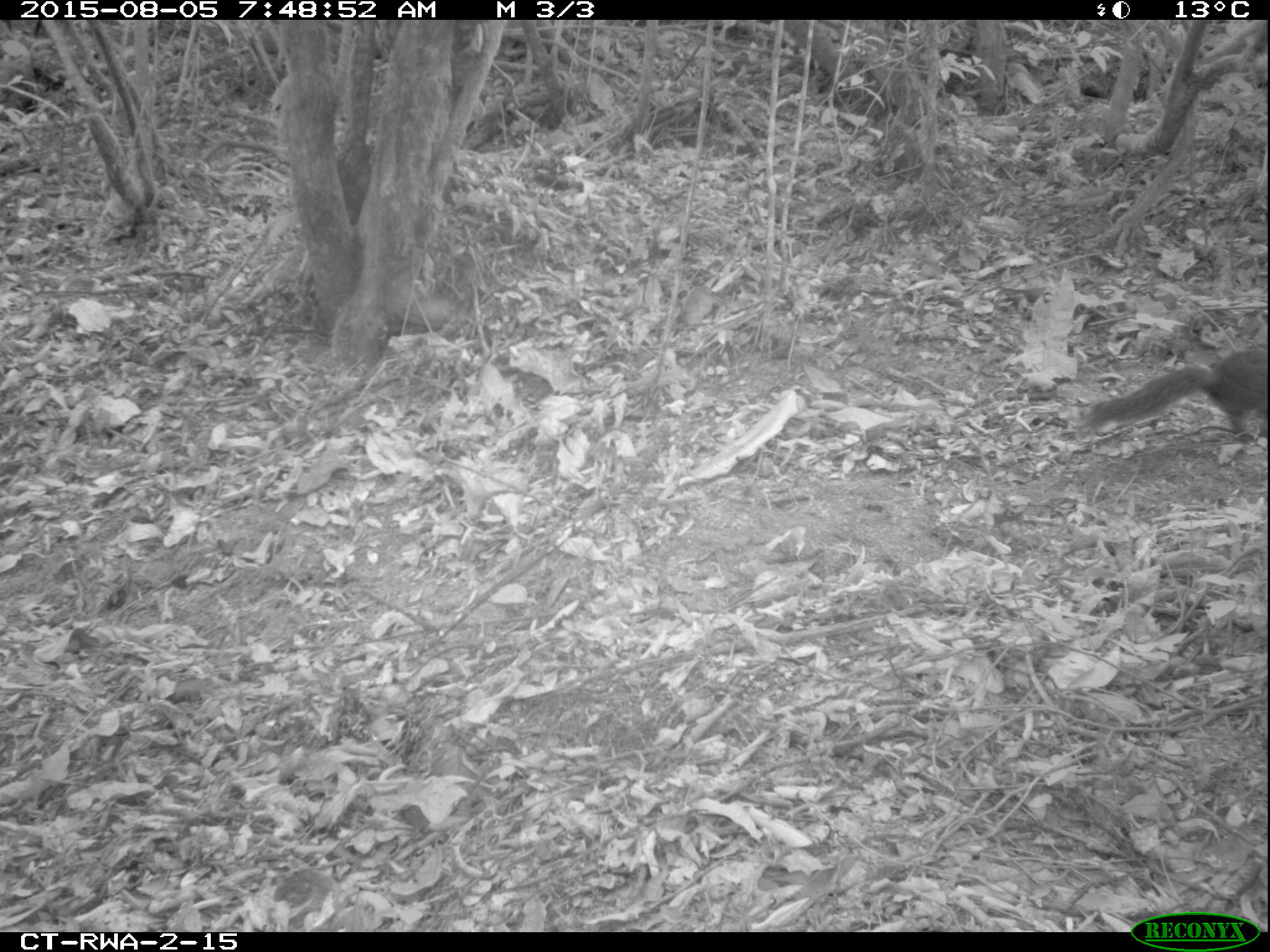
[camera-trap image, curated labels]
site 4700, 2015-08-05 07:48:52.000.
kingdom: Animalia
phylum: Chordata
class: Mammalia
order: Rodentia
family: Sciuridae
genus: Funisciurus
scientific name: Funisciurus pyrropus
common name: fire-footed rope squirrel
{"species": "Funisciurus pyrropus (fire-footed rope squirrel)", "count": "1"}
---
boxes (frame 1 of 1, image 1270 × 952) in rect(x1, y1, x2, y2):
funisciurus pyrropus: rect(1090, 350, 1267, 442)